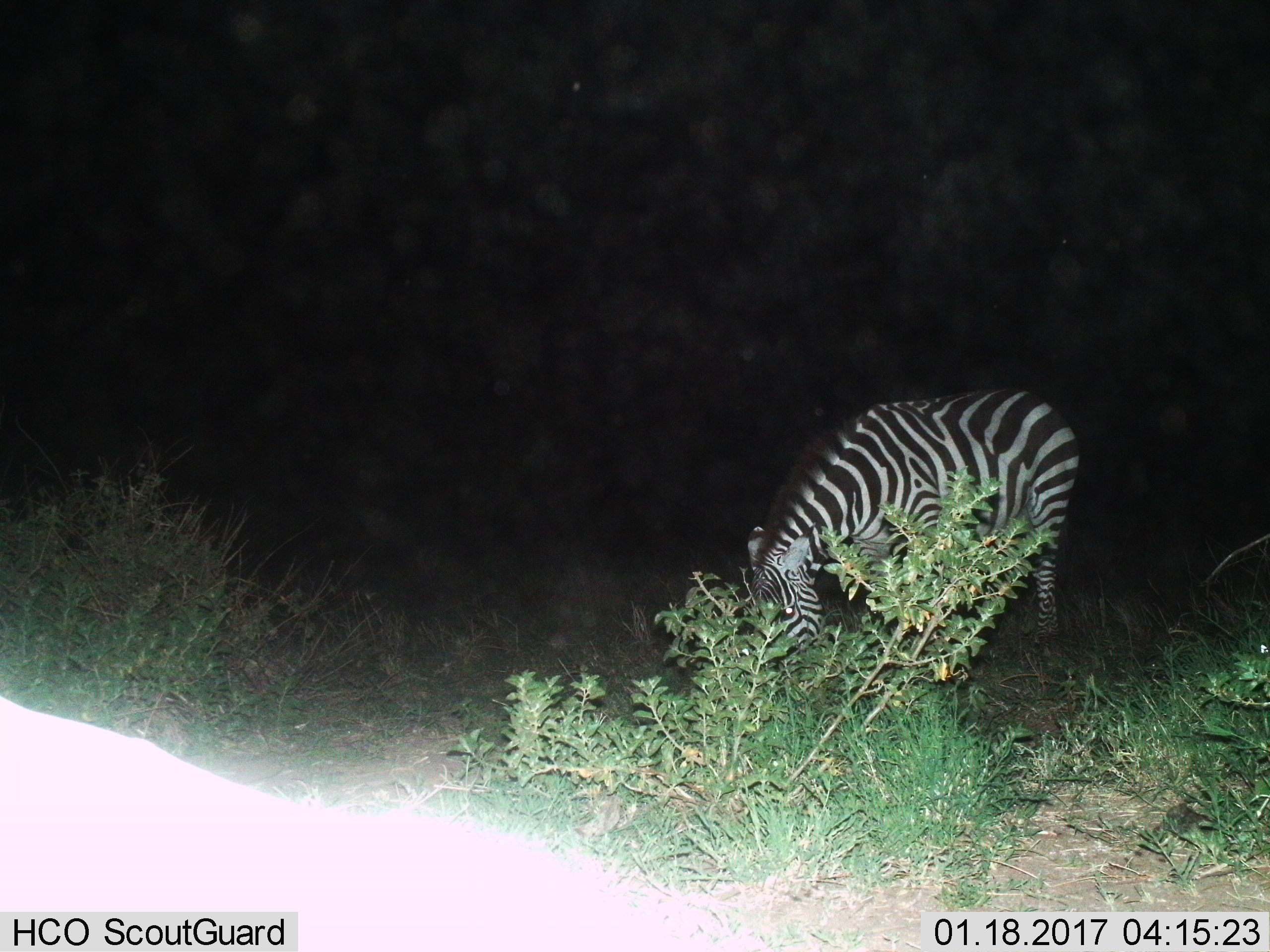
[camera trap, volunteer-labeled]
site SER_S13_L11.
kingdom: Animalia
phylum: Chordata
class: Mammalia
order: Perissodactyla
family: Equidae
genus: Equus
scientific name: Equus quagga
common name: plains zebra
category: zebraplains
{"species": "zebraplains (plains zebra) (Equus quagga)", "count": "1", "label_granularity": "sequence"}